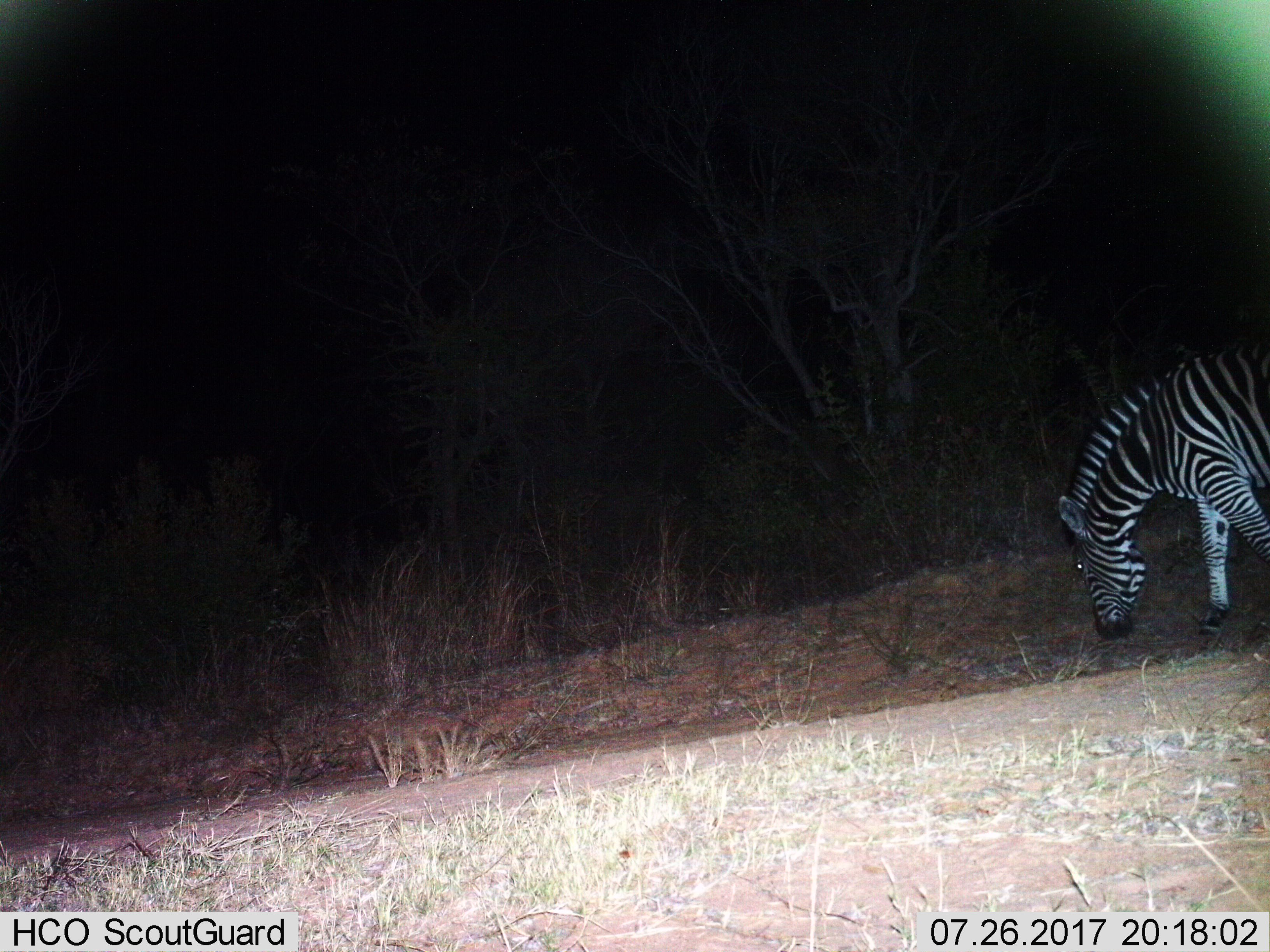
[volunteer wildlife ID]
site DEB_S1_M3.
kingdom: Animalia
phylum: Chordata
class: Mammalia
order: Perissodactyla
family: Equidae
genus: Equus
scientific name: Equus quagga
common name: plains zebra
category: zebraplains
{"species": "zebraplains (plains zebra) (Equus quagga)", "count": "1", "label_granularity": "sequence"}